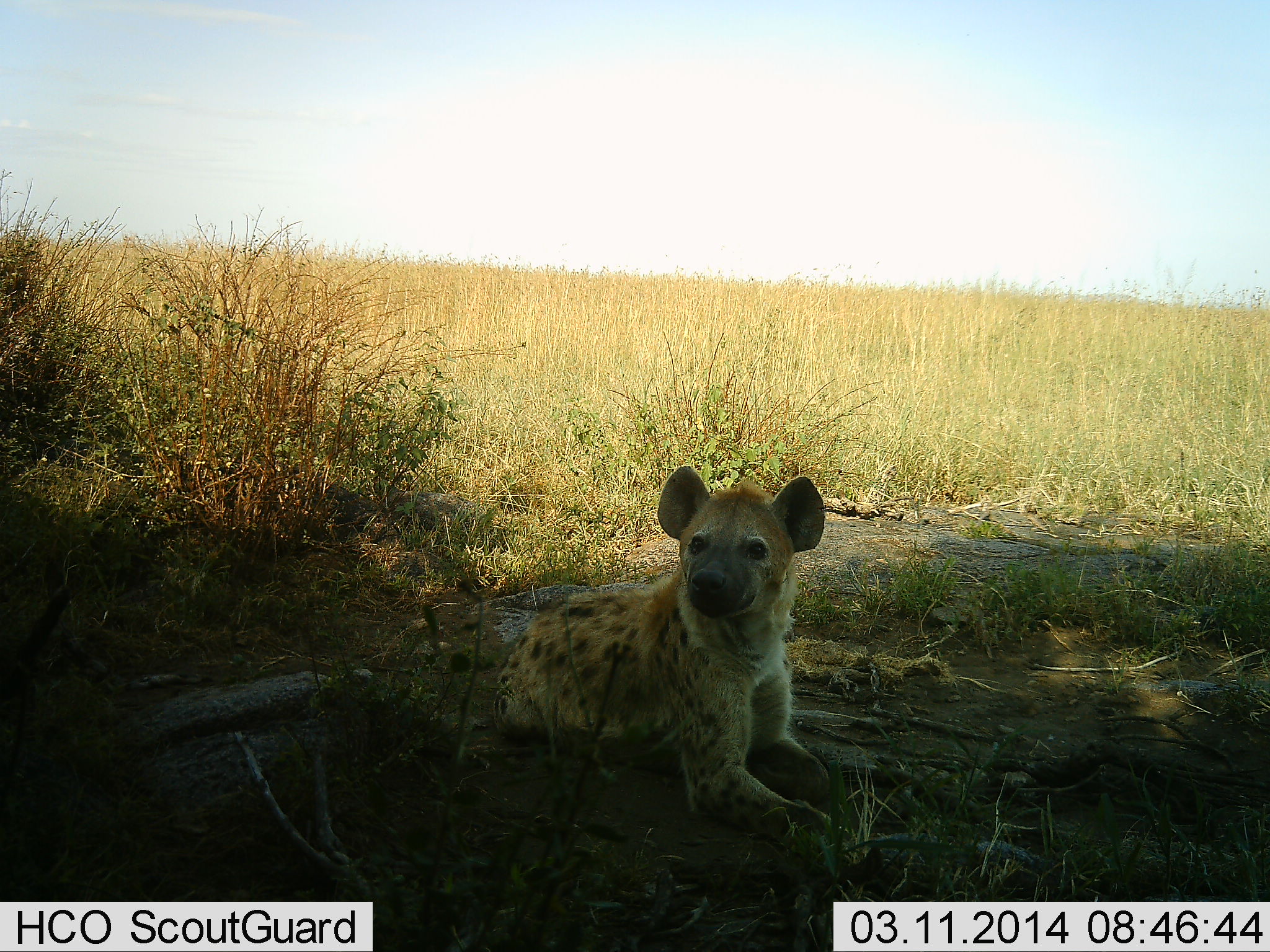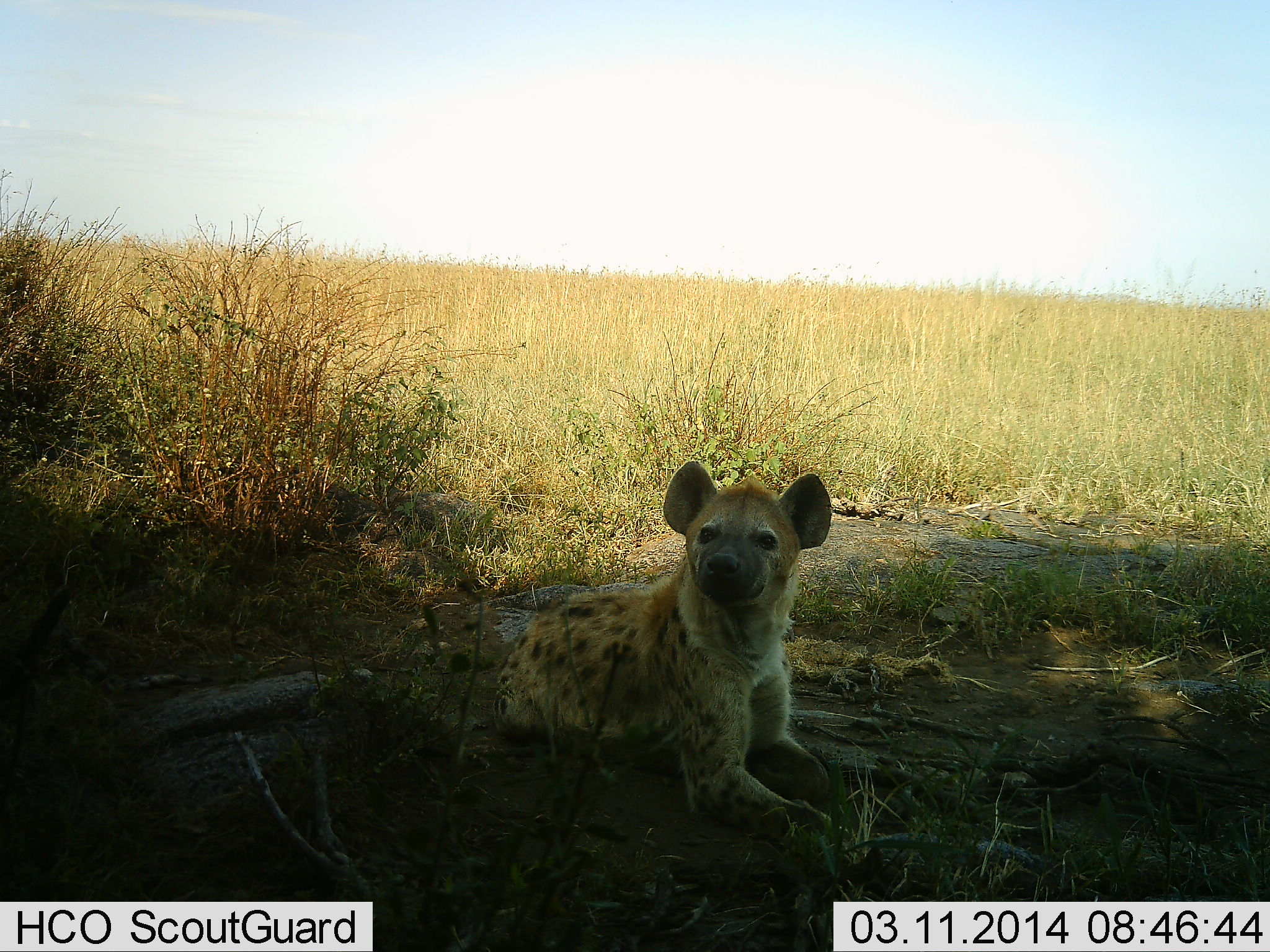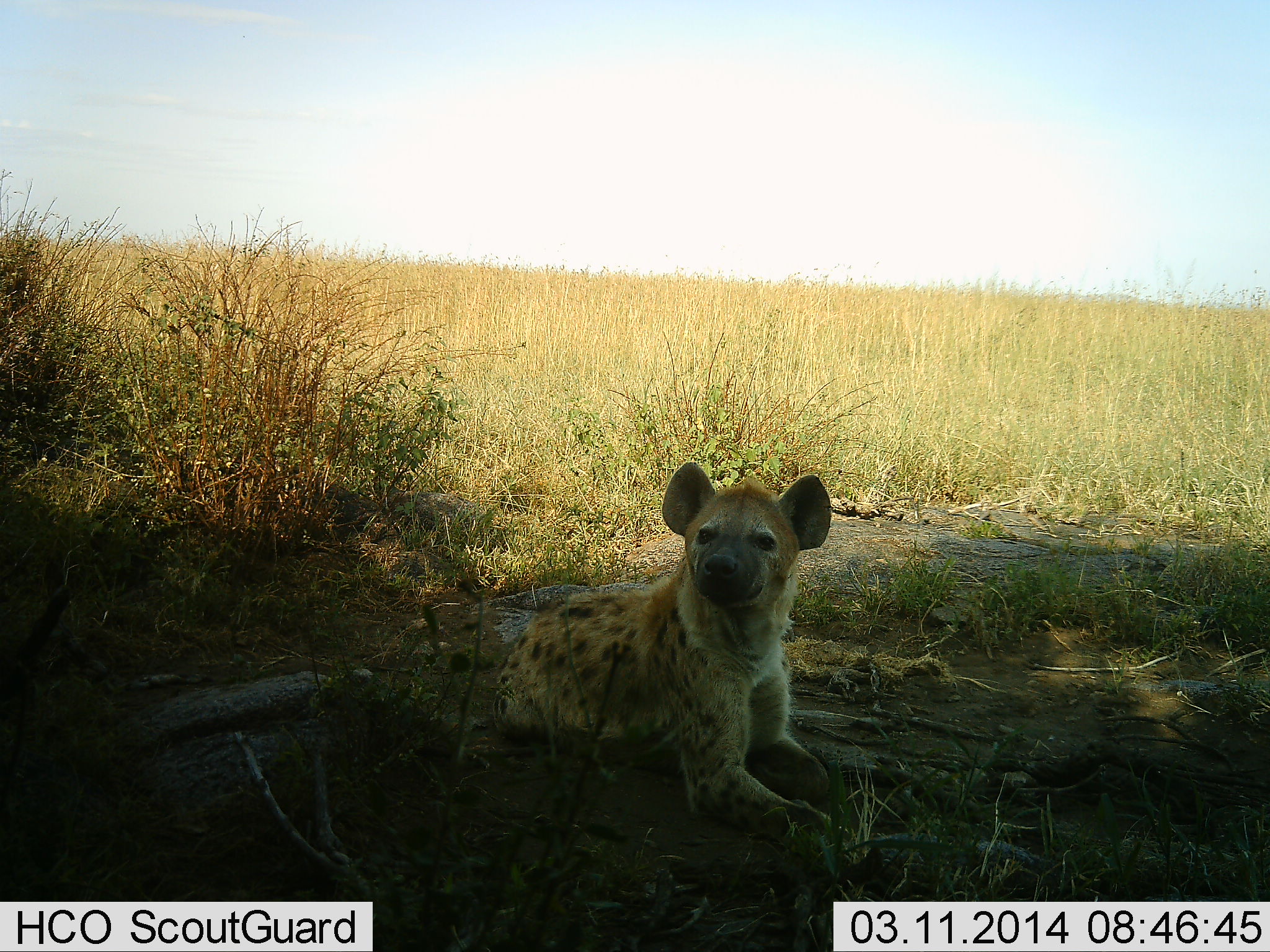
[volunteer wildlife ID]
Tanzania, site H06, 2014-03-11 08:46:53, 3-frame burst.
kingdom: Animalia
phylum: Chordata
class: Mammalia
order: Carnivora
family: Hyaenidae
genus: Crocuta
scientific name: Crocuta crocuta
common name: spotted hyena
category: hyenaspotted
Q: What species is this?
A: Hyenaspotted (spotted hyena) (Crocuta crocuta).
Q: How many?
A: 1.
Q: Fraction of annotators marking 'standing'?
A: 0%.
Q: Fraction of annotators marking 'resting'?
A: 100%.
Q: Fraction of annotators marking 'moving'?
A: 0%.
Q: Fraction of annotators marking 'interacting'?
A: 0%.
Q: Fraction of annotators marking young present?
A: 0%.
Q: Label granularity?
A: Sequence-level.